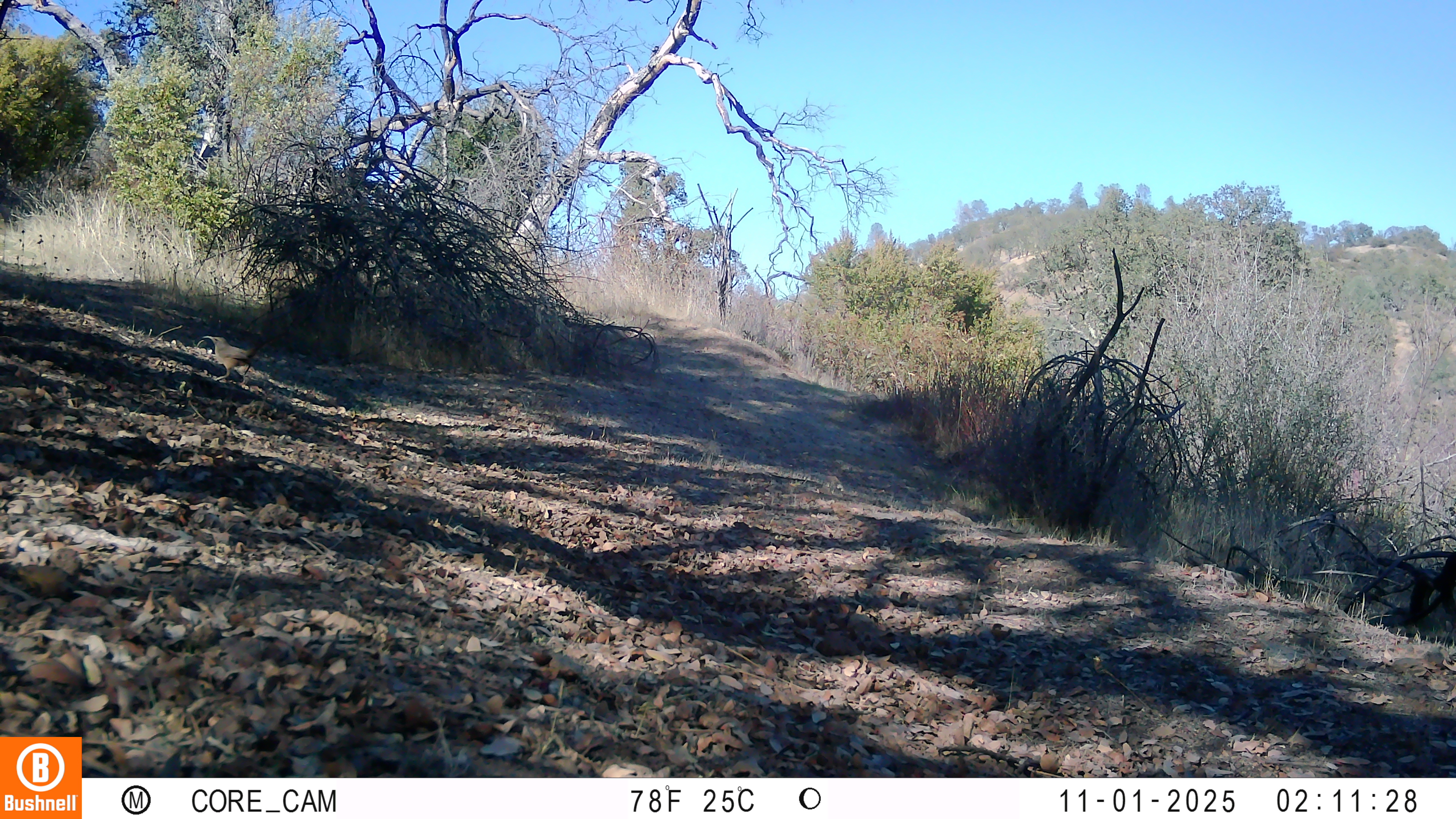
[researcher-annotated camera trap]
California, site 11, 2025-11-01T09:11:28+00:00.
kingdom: Animalia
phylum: Chordata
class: Aves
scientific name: Aves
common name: bird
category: unknown bird